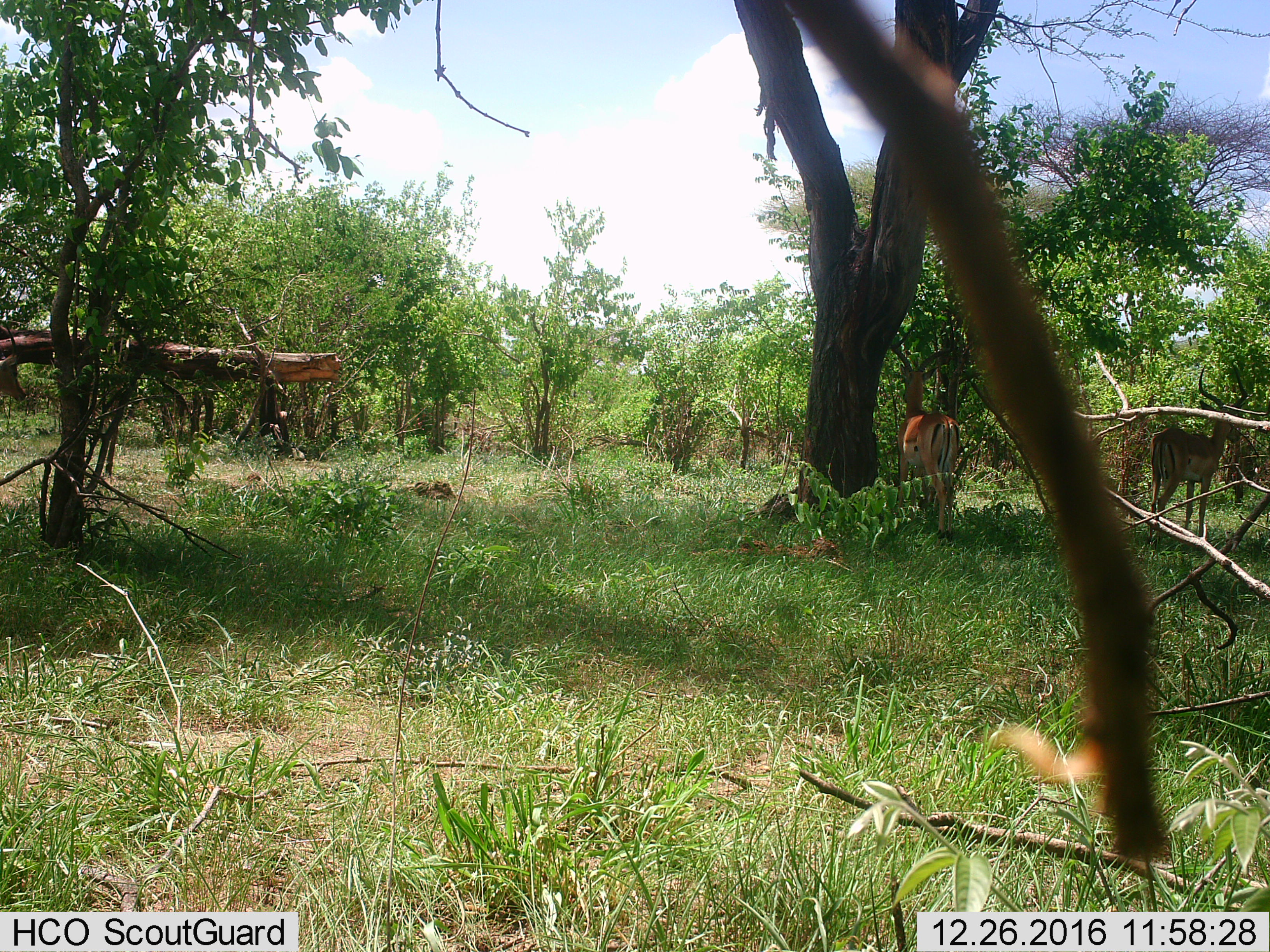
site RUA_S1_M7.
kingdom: Animalia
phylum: Chordata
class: Mammalia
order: Artiodactyla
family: Bovidae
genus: Aepyceros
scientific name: Aepyceros melampus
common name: impala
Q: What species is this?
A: Impala (Aepyceros melampus).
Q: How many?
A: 2.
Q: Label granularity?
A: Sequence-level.